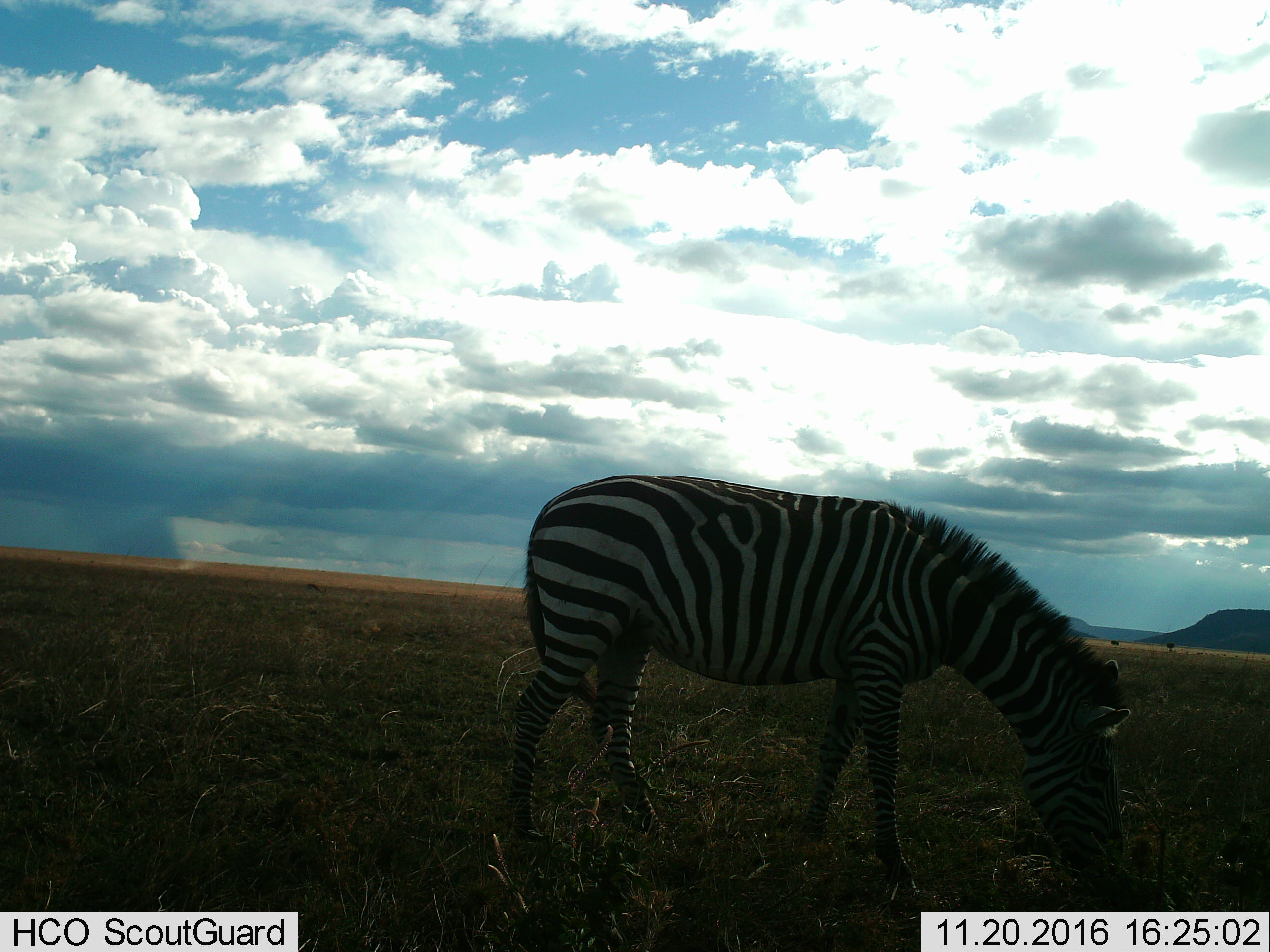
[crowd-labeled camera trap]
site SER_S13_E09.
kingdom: Animalia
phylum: Chordata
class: Mammalia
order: Perissodactyla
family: Equidae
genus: Equus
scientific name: Equus quagga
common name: plains zebra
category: zebraplains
Zebraplains (plains zebra) (Equus quagga), count 1. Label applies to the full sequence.